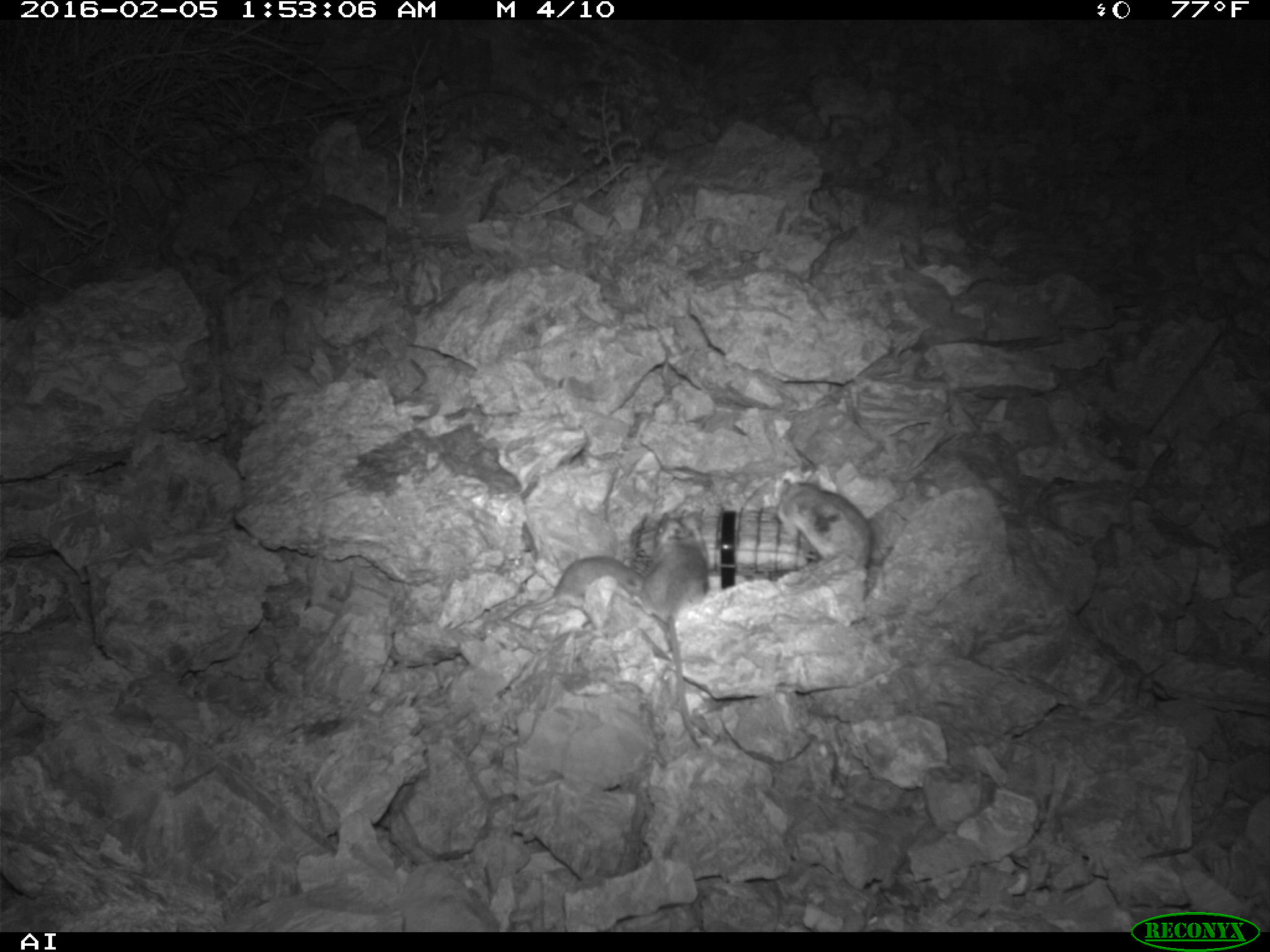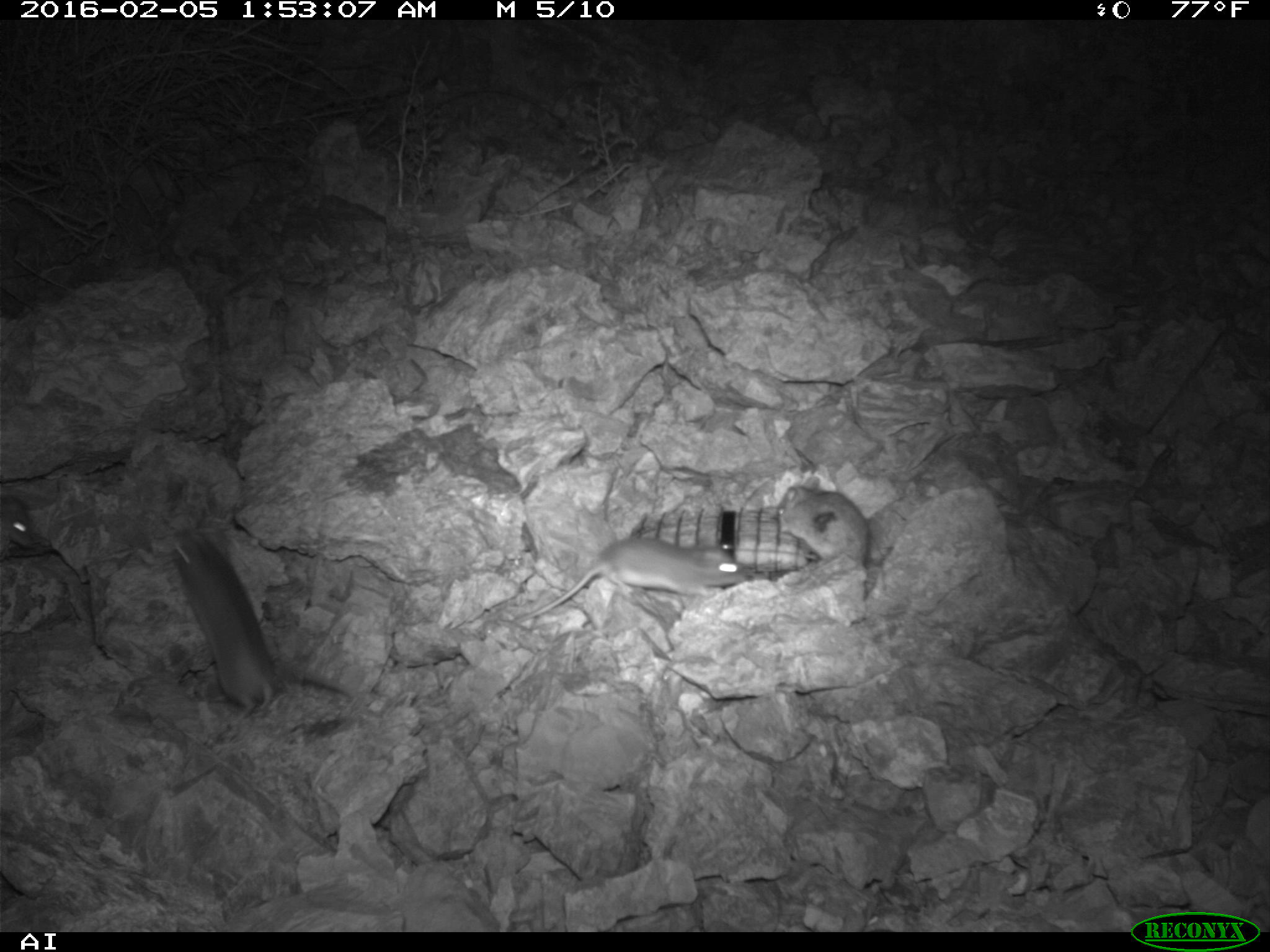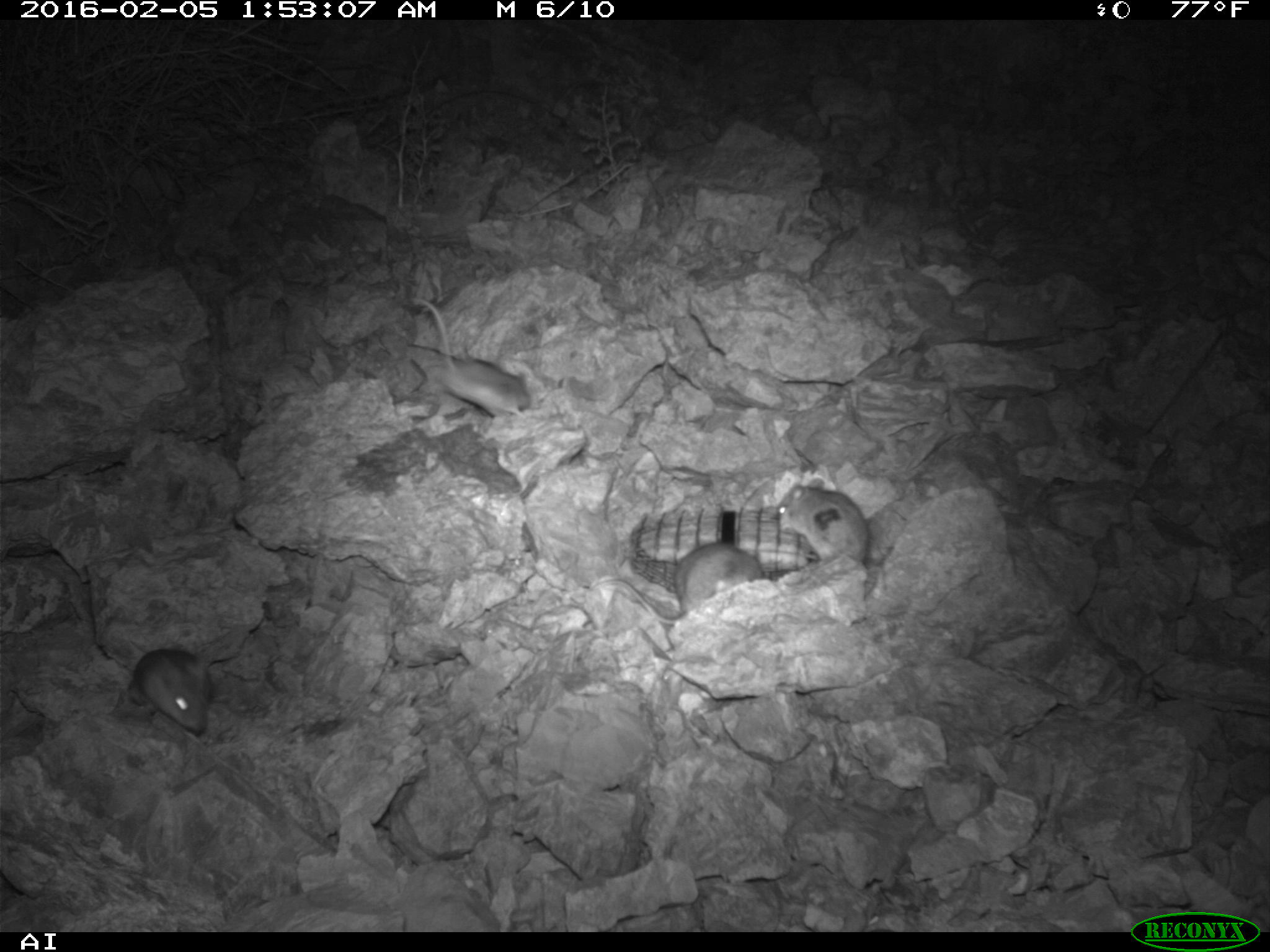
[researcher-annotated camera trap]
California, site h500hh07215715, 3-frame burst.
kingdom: Animalia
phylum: Chordata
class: Mammalia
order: Rodentia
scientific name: Rodentia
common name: rodent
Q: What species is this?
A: Rodent (Rodentia).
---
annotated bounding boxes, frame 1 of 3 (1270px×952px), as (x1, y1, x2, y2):
rodent: (633, 508, 704, 748); (773, 469, 871, 568); (505, 555, 646, 621)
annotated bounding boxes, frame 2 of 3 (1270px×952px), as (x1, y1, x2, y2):
rodent: (166, 529, 357, 718); (513, 536, 745, 625); (775, 475, 876, 584); (0, 493, 32, 548)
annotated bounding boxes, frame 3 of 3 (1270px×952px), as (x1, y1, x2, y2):
rodent: (406, 294, 531, 416); (592, 542, 762, 624); (773, 476, 869, 570); (127, 649, 213, 737)